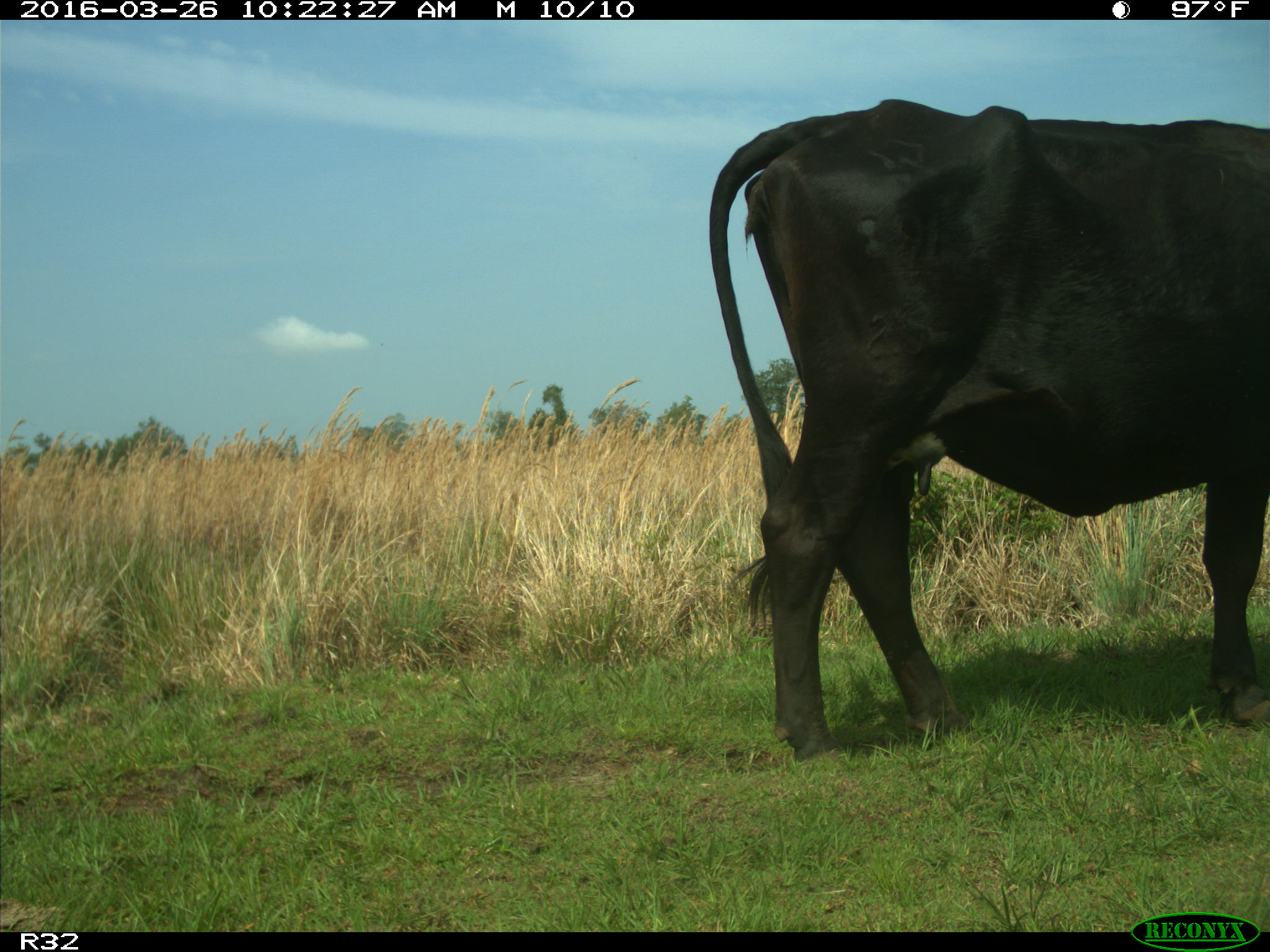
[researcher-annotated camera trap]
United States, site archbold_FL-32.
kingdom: Animalia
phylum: Chordata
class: Mammalia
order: Artiodactyla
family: Bovidae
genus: Bos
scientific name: Bos taurus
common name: domestic cow